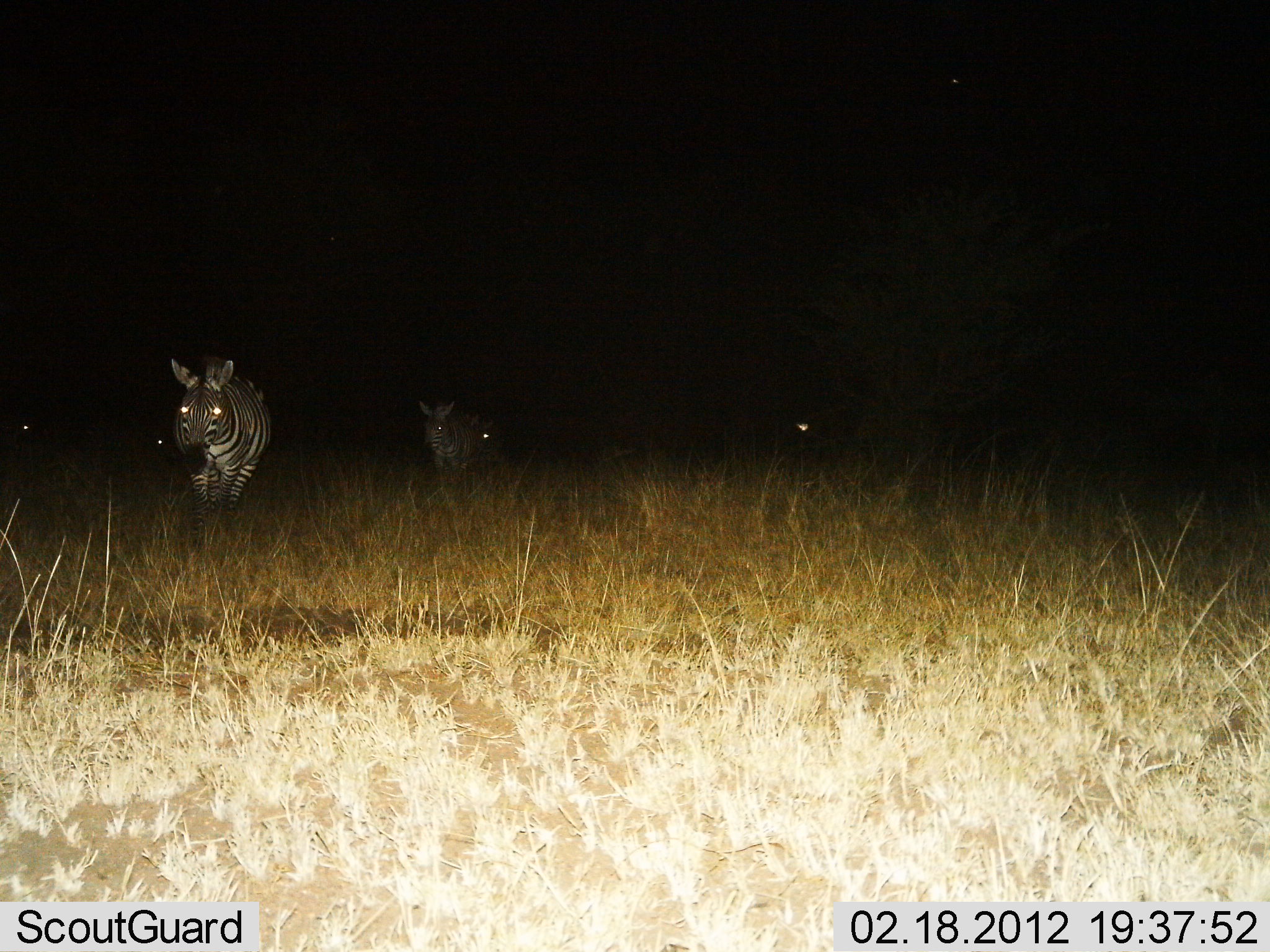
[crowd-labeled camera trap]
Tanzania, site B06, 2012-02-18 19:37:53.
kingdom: Animalia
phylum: Chordata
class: Mammalia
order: Perissodactyla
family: Equidae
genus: Equus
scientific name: Equus quagga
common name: plains zebra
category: zebra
Zebra (plains zebra) (Equus quagga), count 2. Behavior (volunteer vote fractions): standing 38%, resting 5%, moving 52%, interacting 0%. Young present (vote fraction): 0%. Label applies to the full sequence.